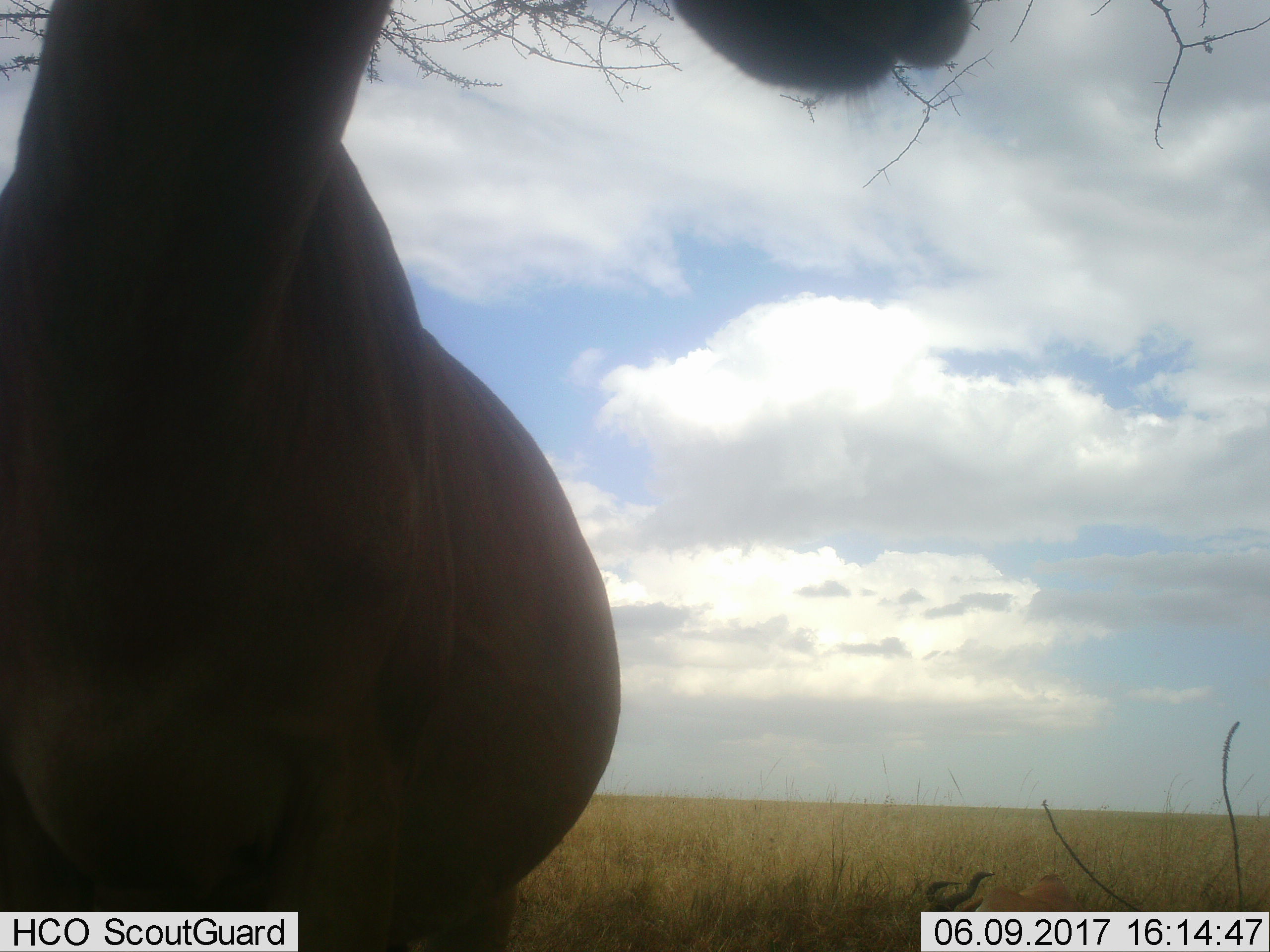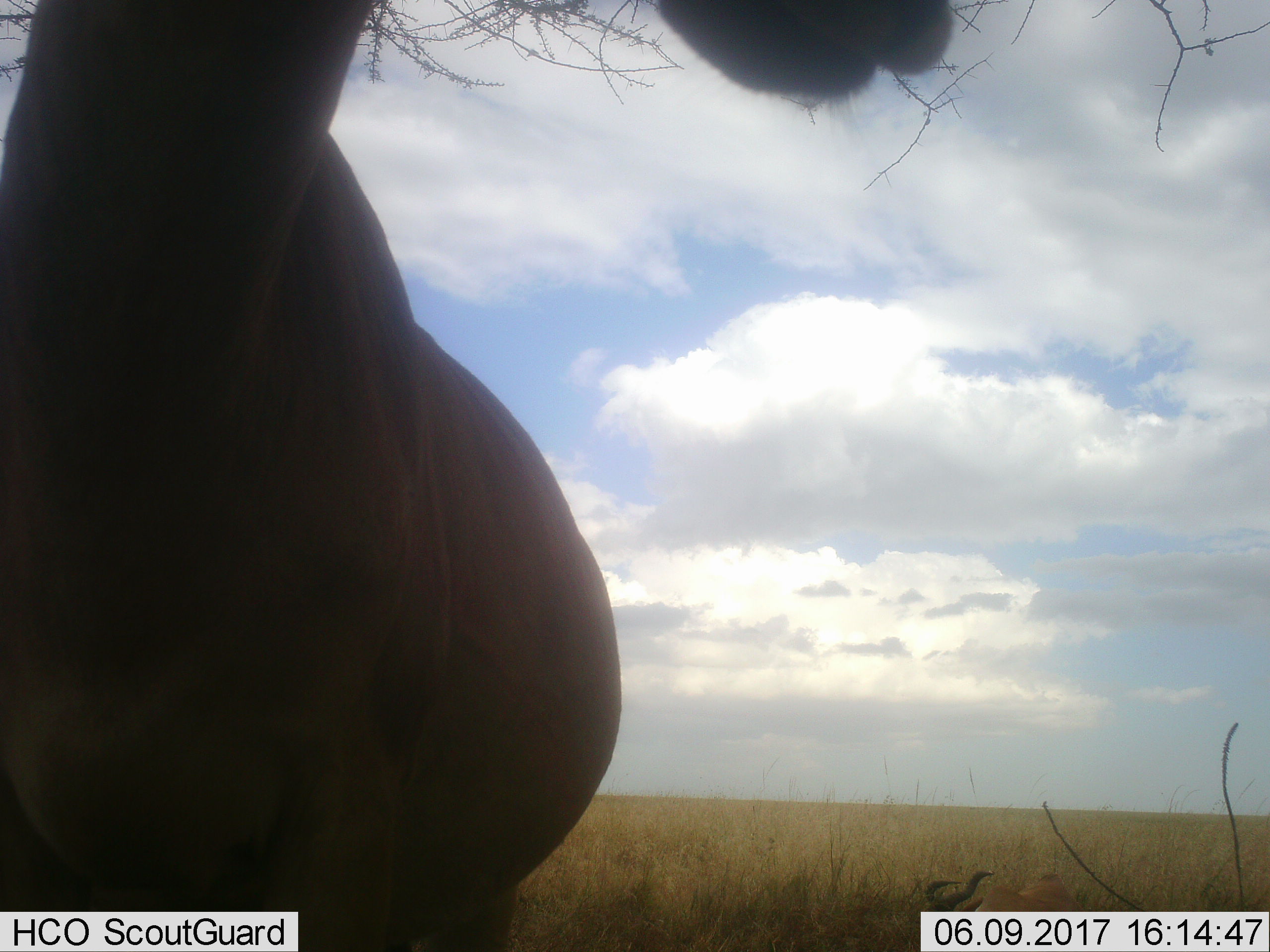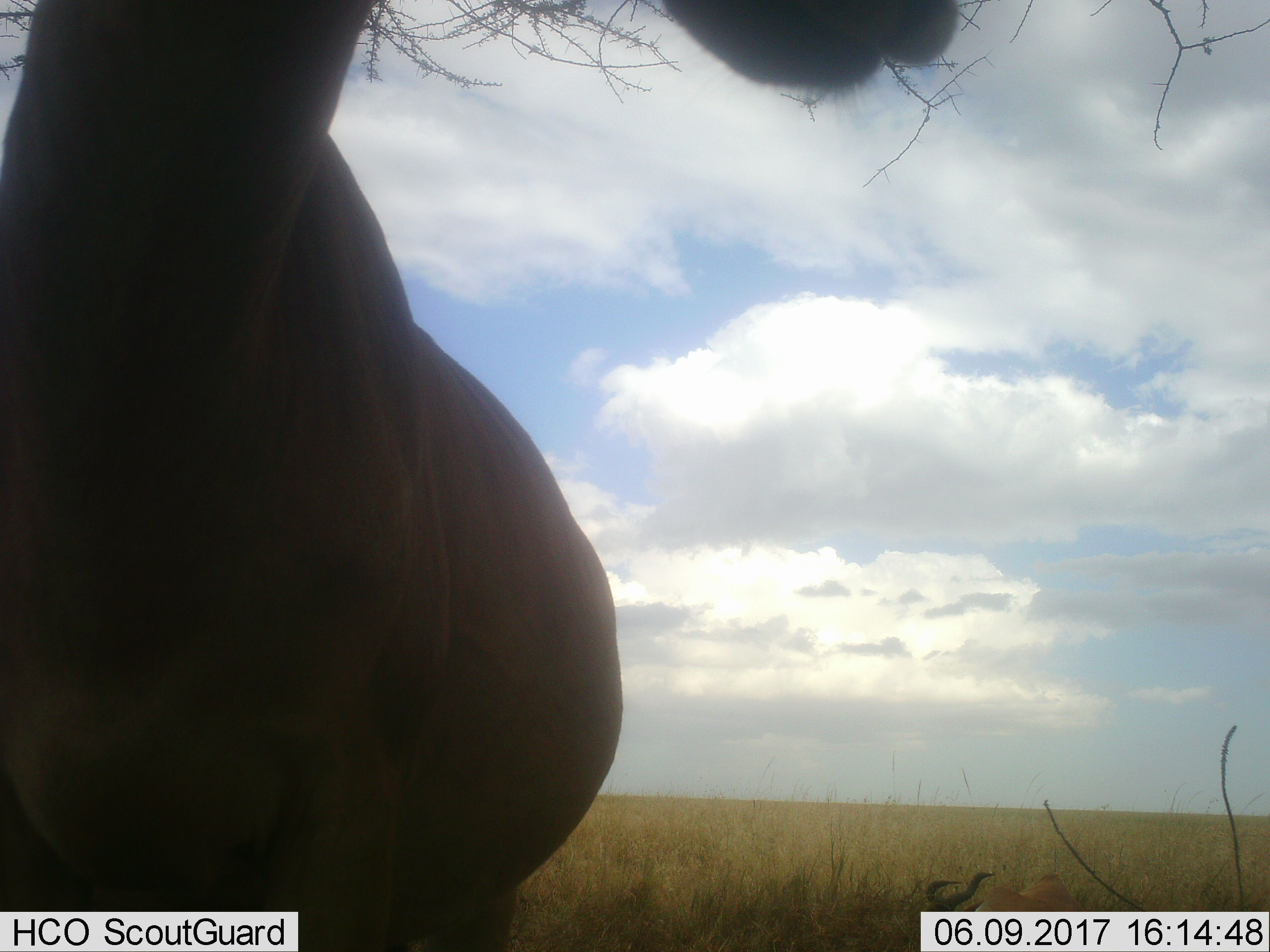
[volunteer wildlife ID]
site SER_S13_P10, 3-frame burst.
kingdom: Animalia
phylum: Chordata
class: Mammalia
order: Artiodactyla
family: Bovidae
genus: Alcelaphus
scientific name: Alcelaphus buselaphus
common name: hartebeest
Hartebeest (Alcelaphus buselaphus), count 2. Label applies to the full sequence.